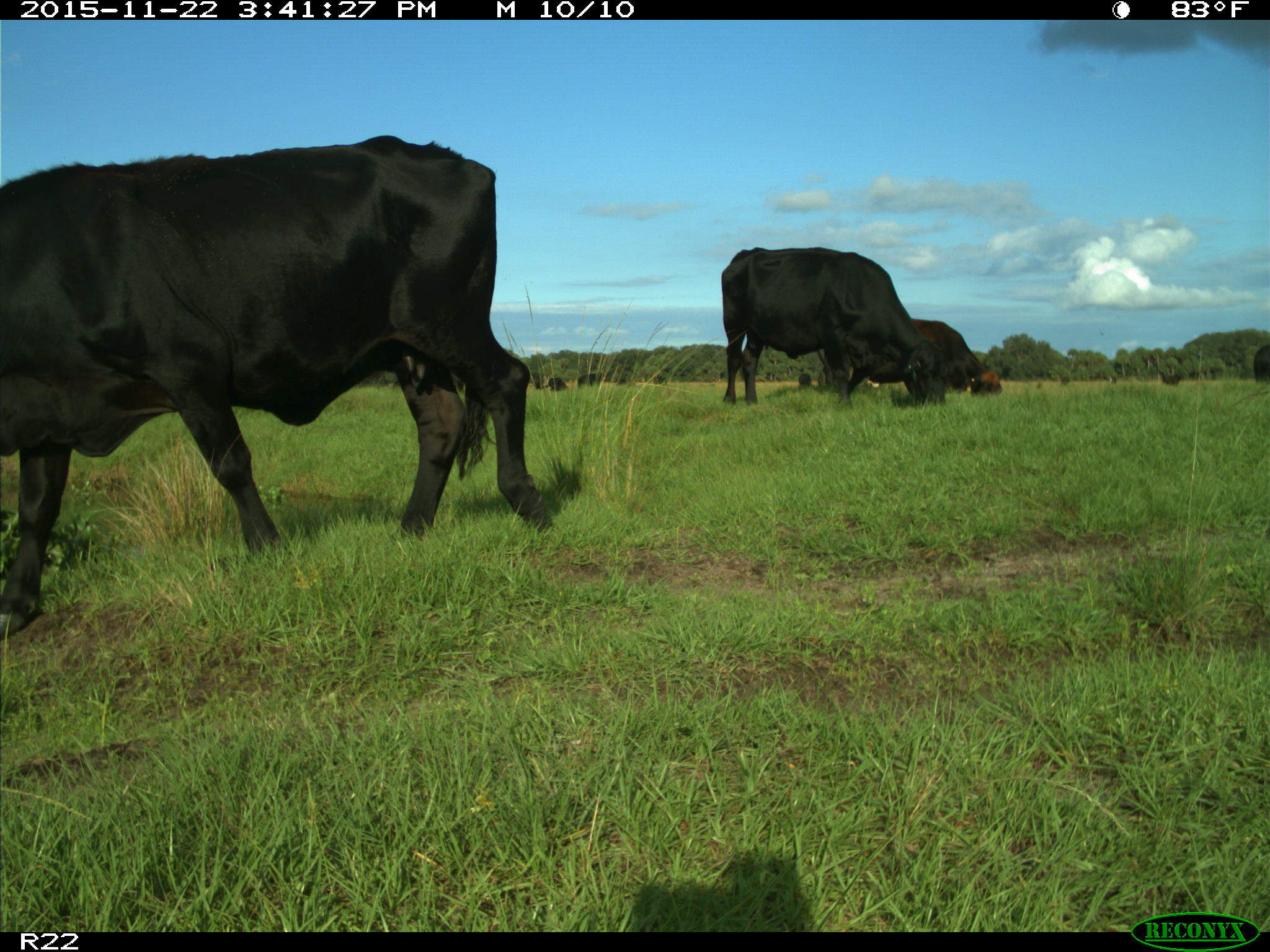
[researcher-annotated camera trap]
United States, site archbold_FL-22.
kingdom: Animalia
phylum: Chordata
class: Mammalia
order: Artiodactyla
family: Bovidae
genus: Bos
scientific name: Bos taurus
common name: domestic cow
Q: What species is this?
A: Bos taurus (domestic cow).